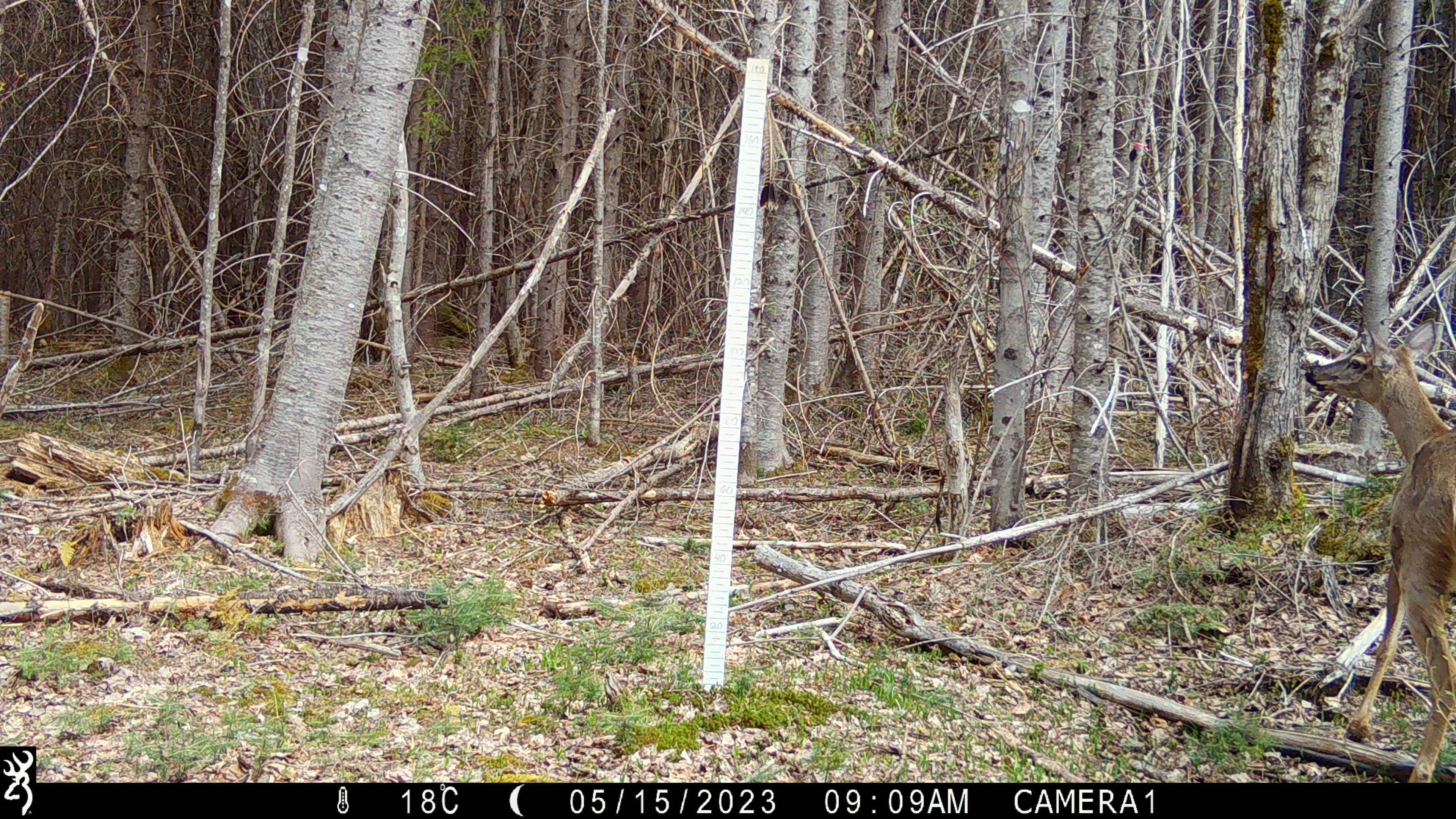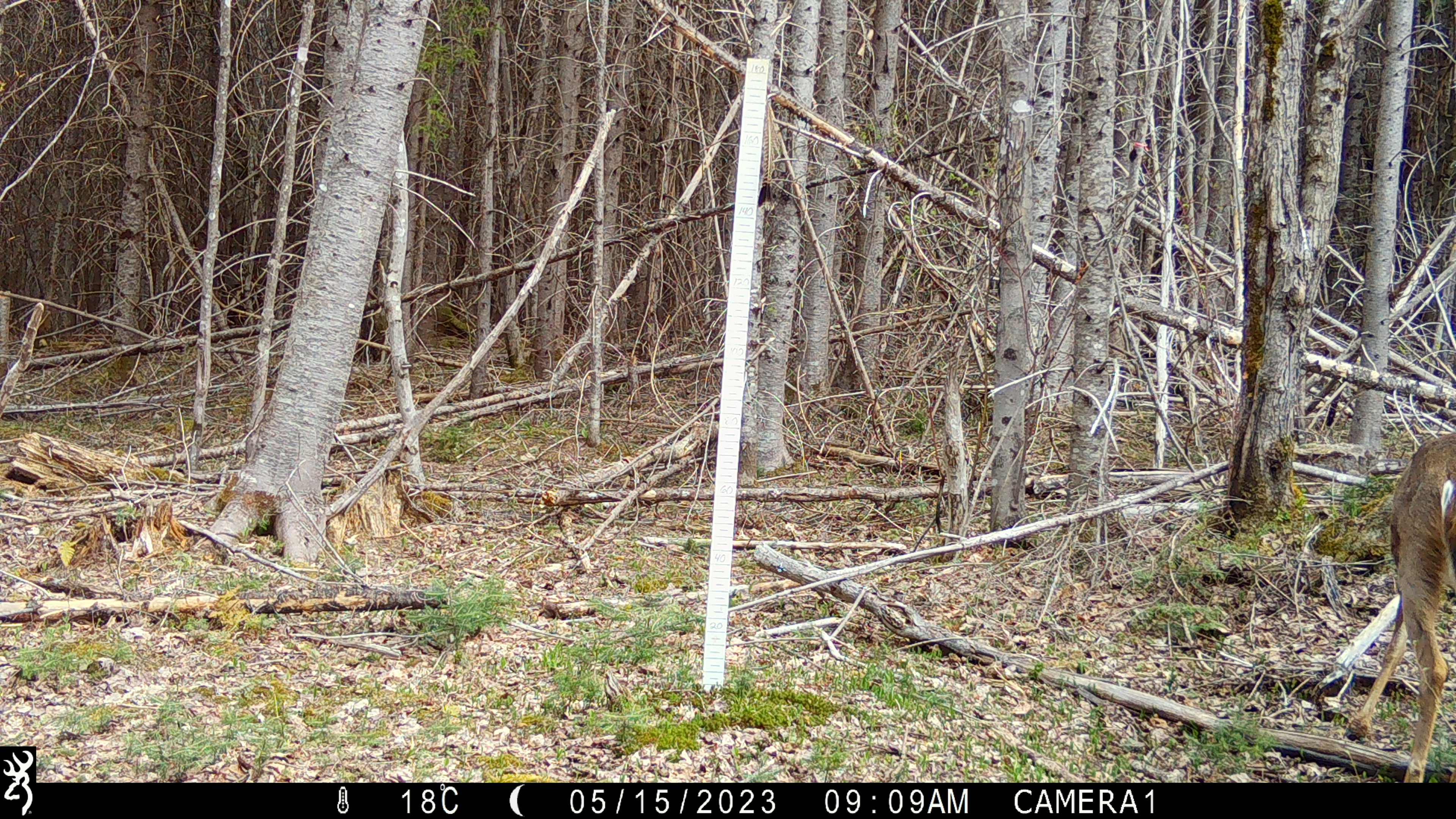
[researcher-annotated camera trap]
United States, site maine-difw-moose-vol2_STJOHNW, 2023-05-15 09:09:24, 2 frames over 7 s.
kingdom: Animalia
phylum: Chordata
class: Mammalia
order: Artiodactyla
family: Cervidae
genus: Odocoileus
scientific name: Odocoileus virginianus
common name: white-tailed deer